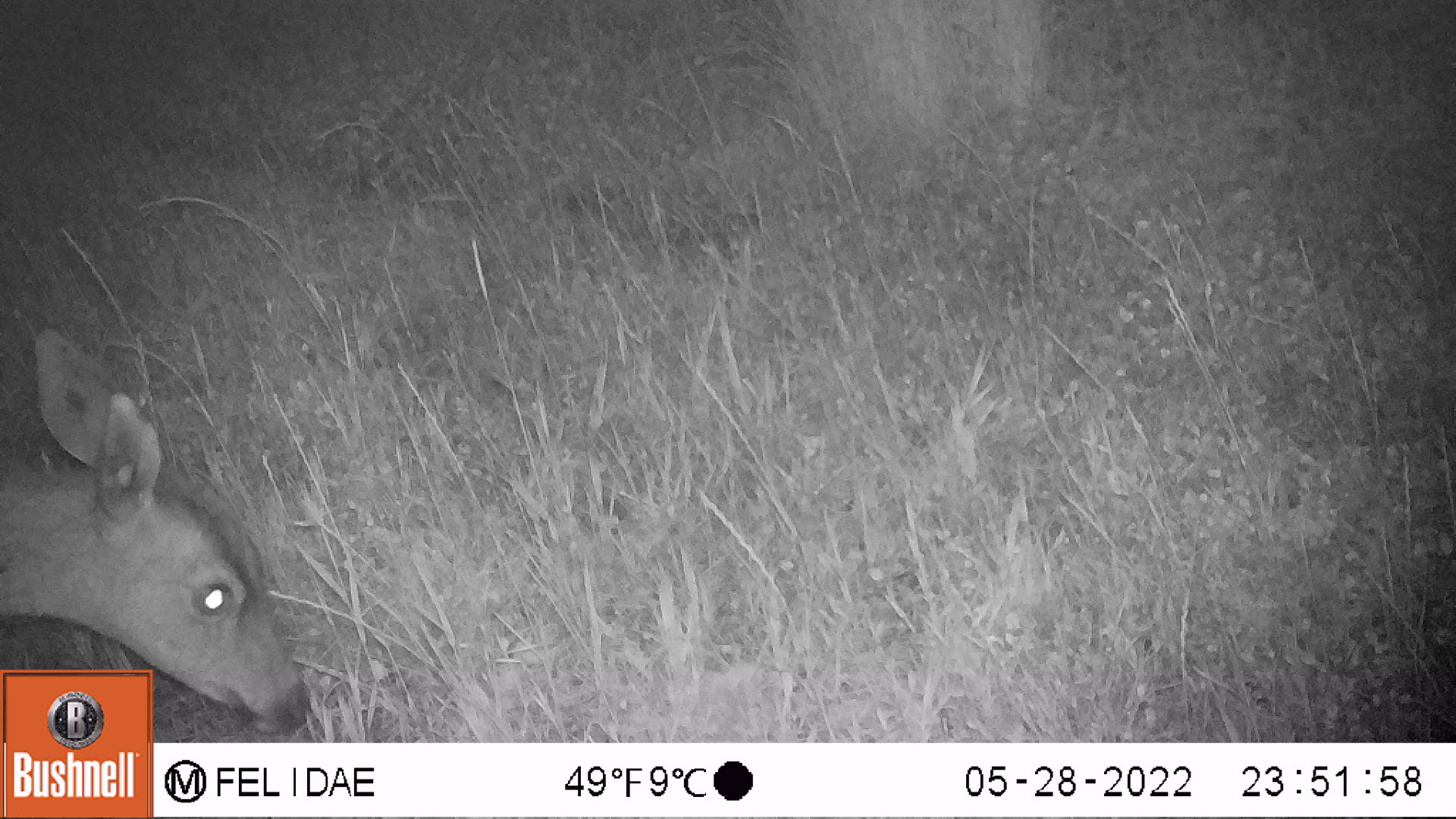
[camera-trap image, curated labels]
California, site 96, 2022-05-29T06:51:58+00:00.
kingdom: Animalia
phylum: Chordata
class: Mammalia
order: Artiodactyla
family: Cervidae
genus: Odocoileus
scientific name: Odocoileus hemionus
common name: mule deer